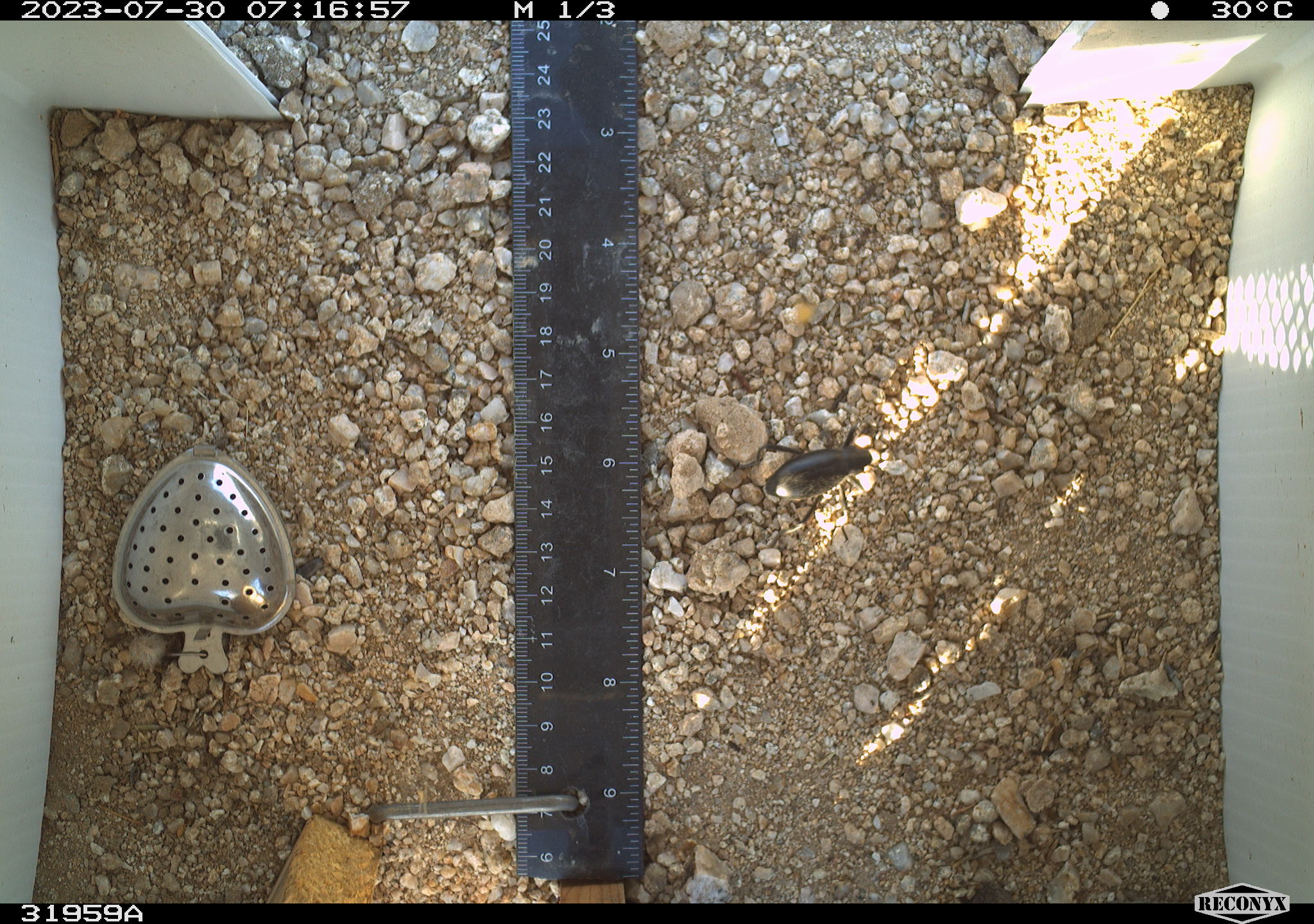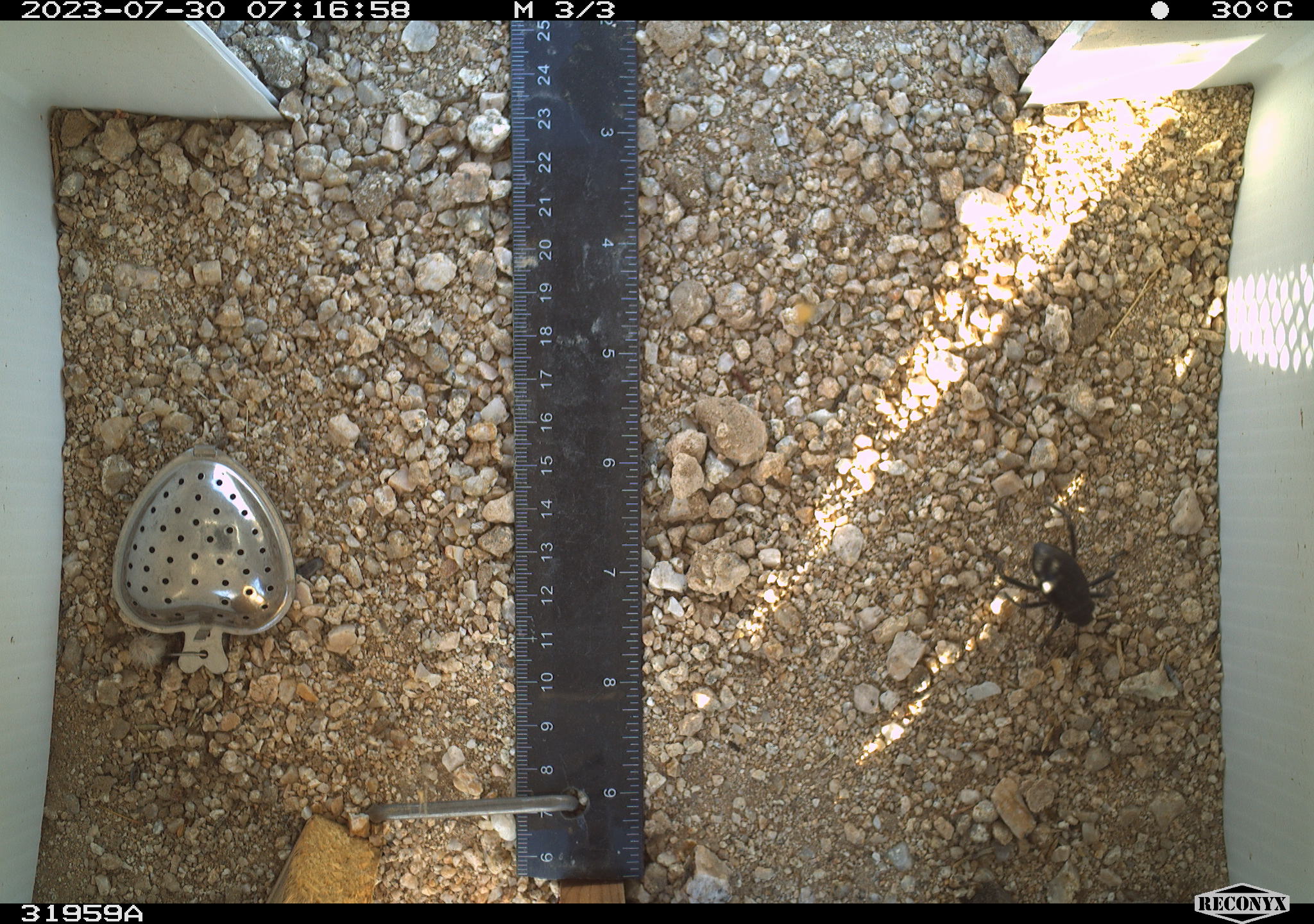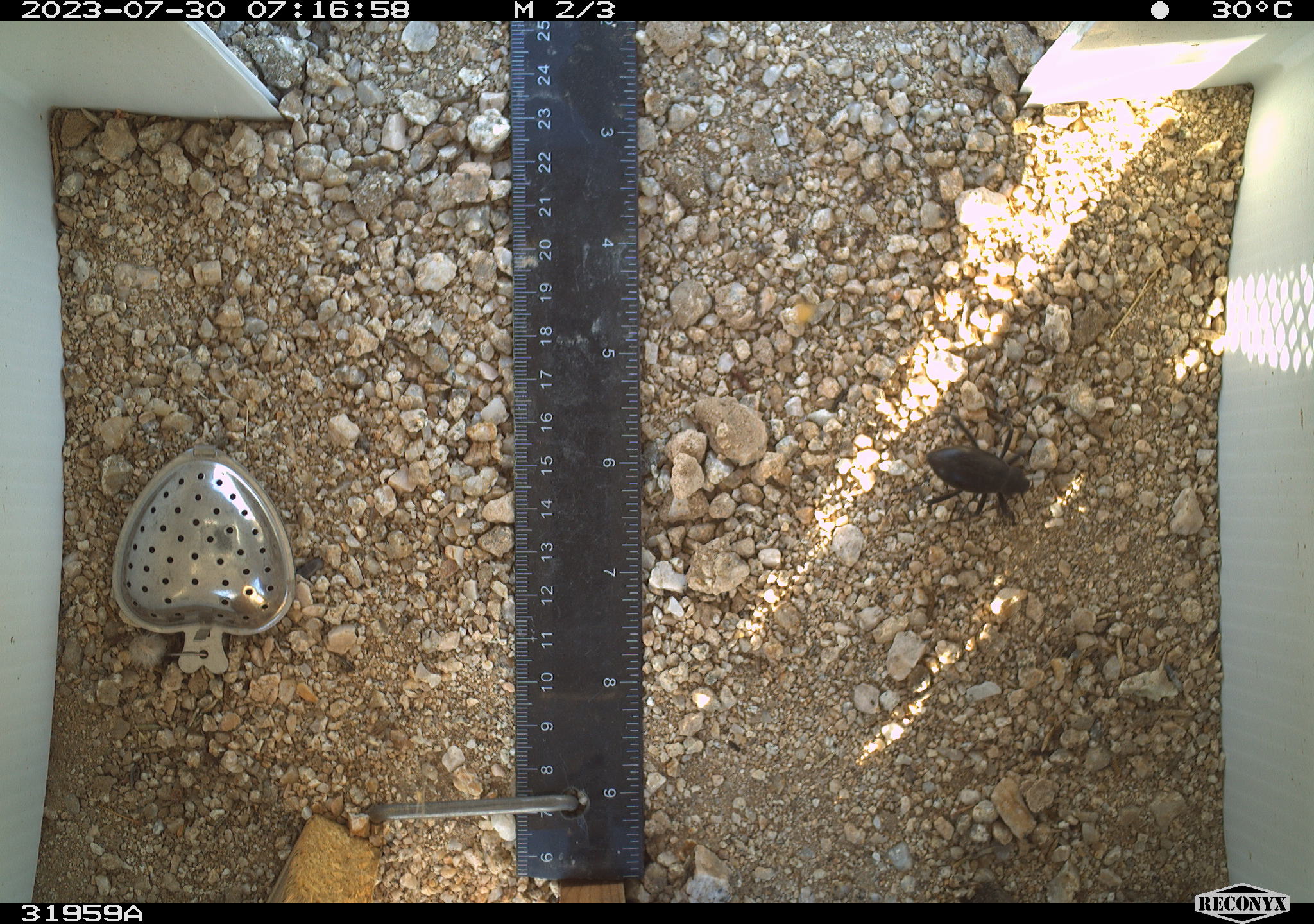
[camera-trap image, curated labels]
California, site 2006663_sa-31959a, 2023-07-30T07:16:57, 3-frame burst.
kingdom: Animalia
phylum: Arthropoda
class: Insecta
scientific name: Insecta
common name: insect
Insect (Insecta).